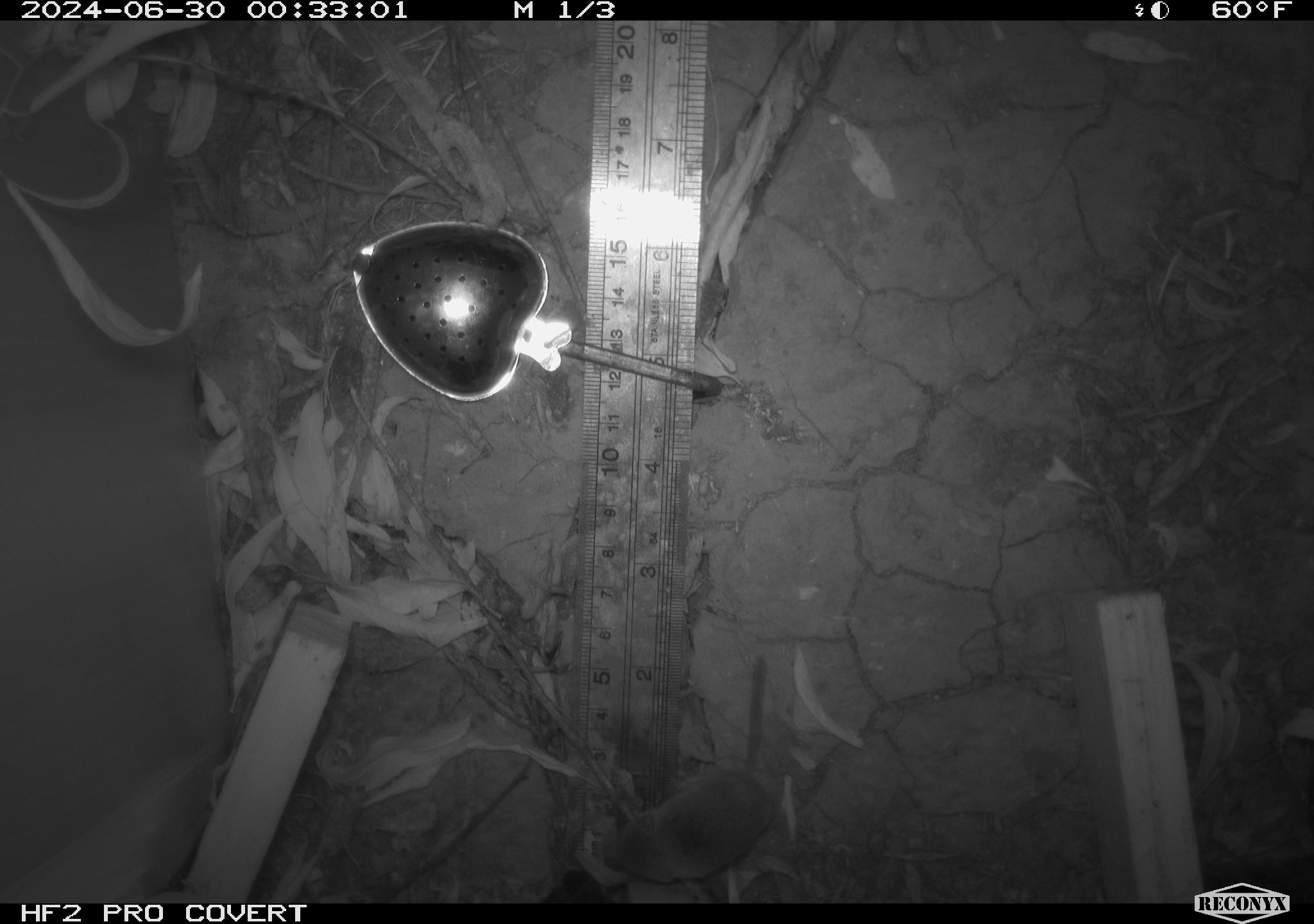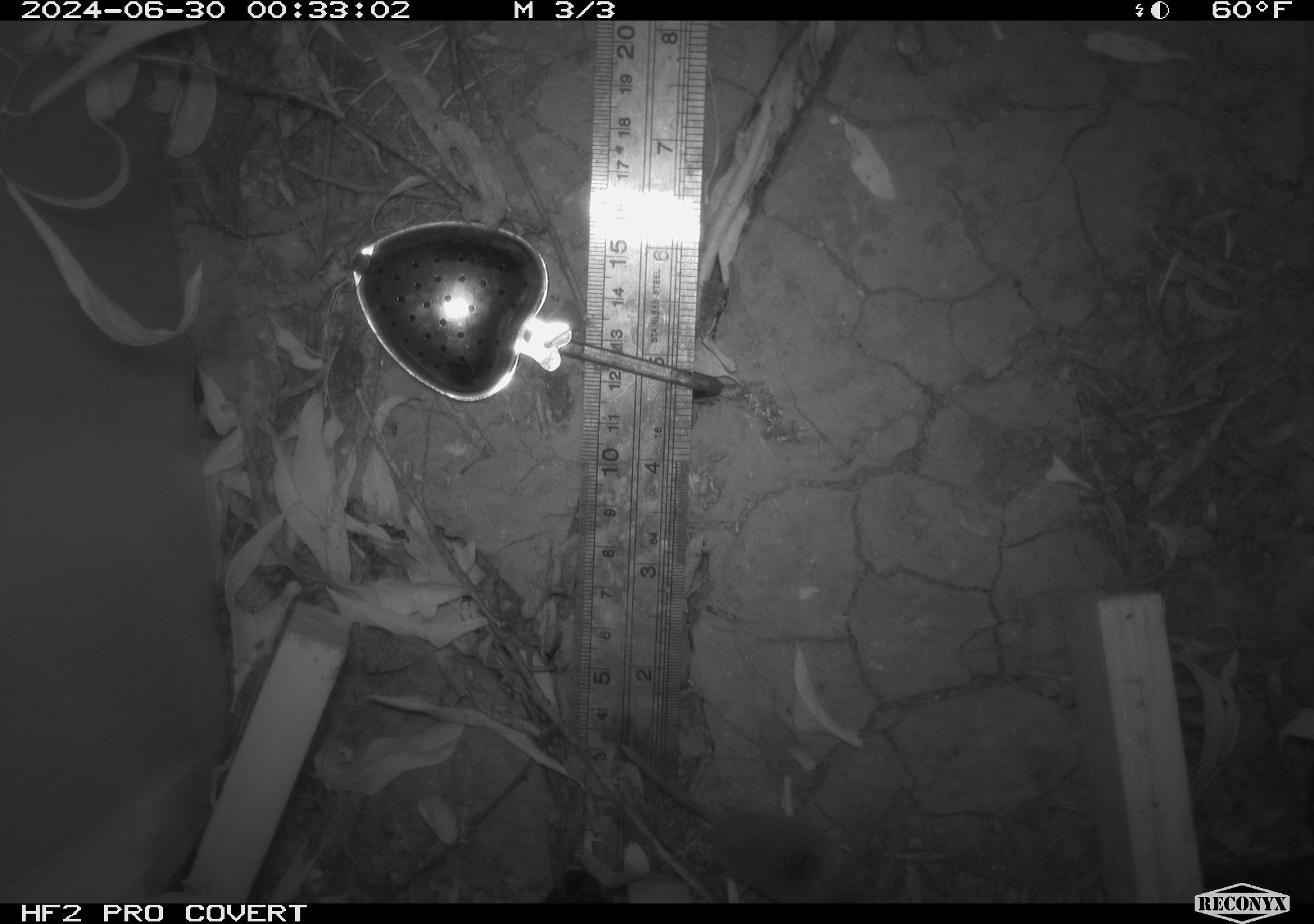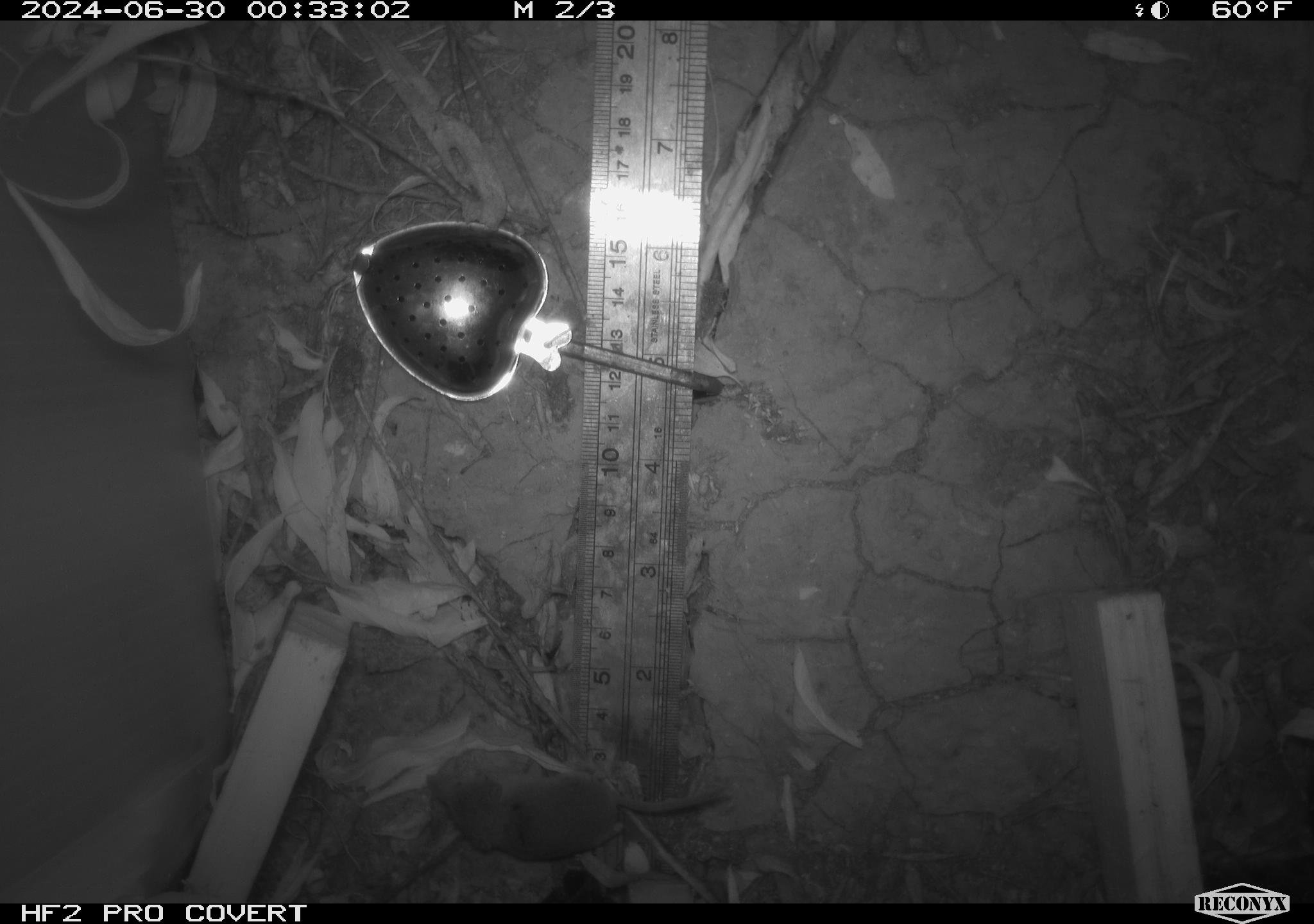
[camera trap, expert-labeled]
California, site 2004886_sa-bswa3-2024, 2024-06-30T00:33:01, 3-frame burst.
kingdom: Animalia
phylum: Chordata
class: Mammalia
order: Eulipotyphla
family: Soricidae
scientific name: Soricidae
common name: shrews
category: soricidae family